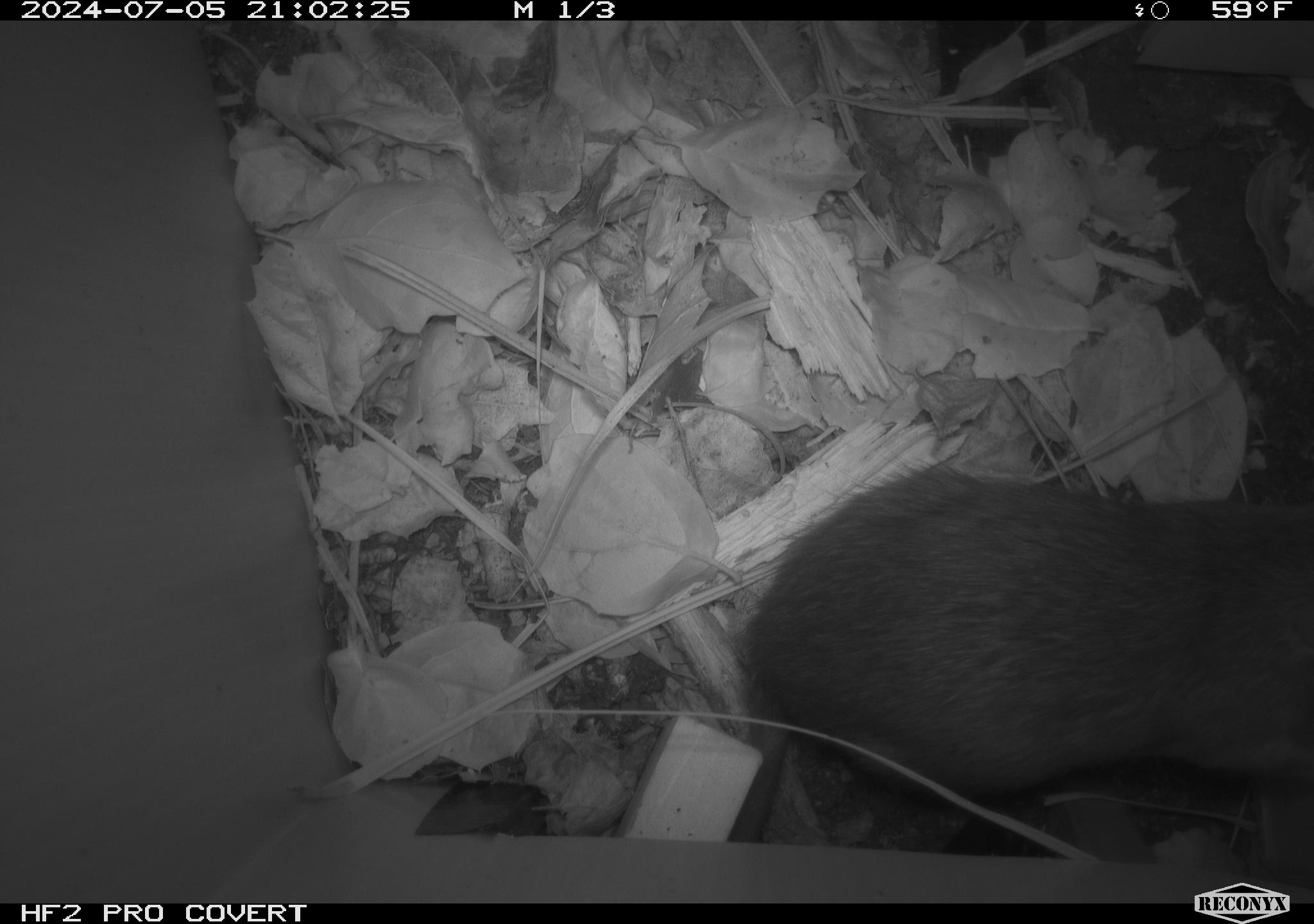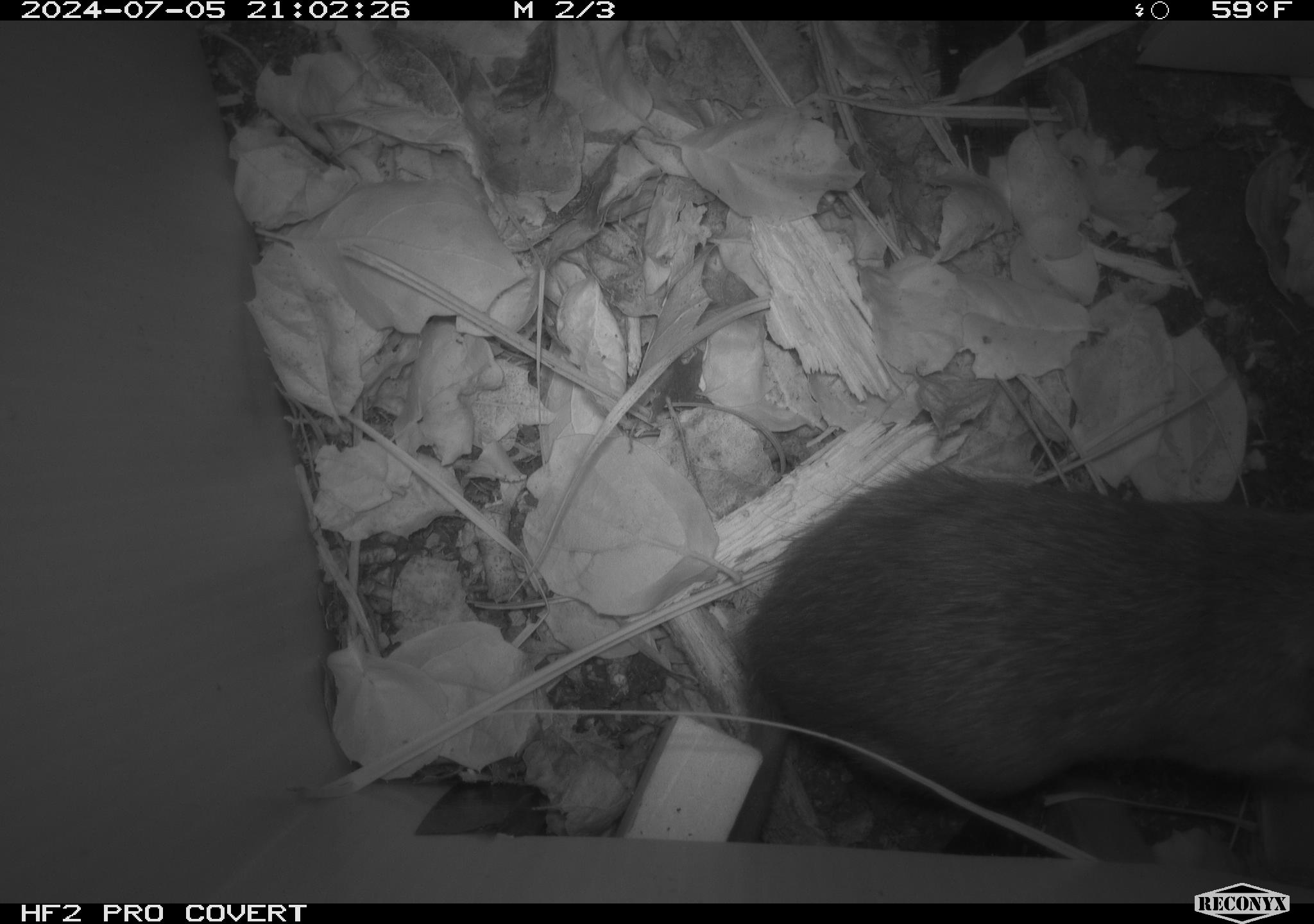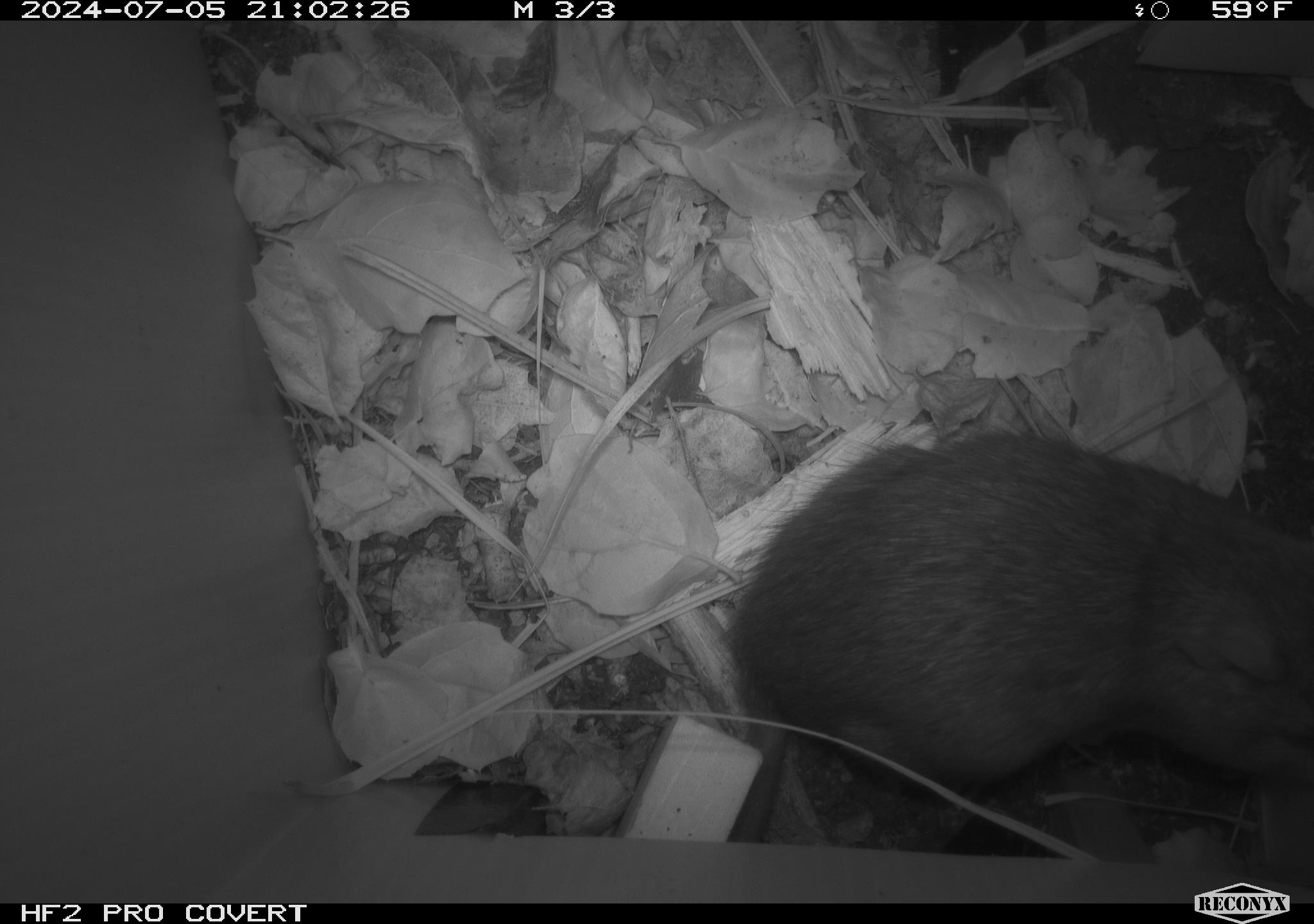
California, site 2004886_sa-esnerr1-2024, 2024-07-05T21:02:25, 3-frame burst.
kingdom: Animalia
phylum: Chordata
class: Mammalia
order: Rodentia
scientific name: Rodentia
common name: rodent